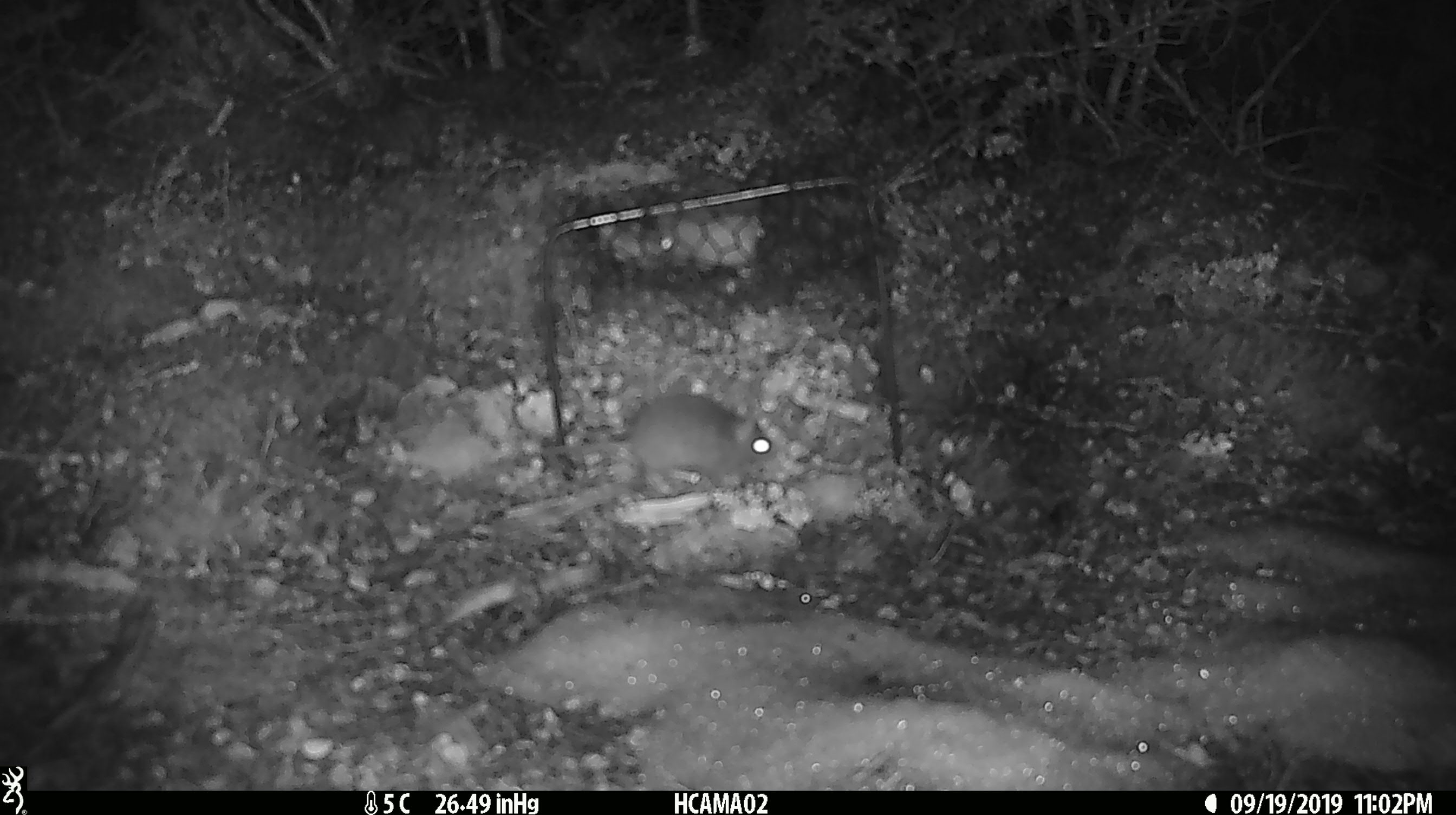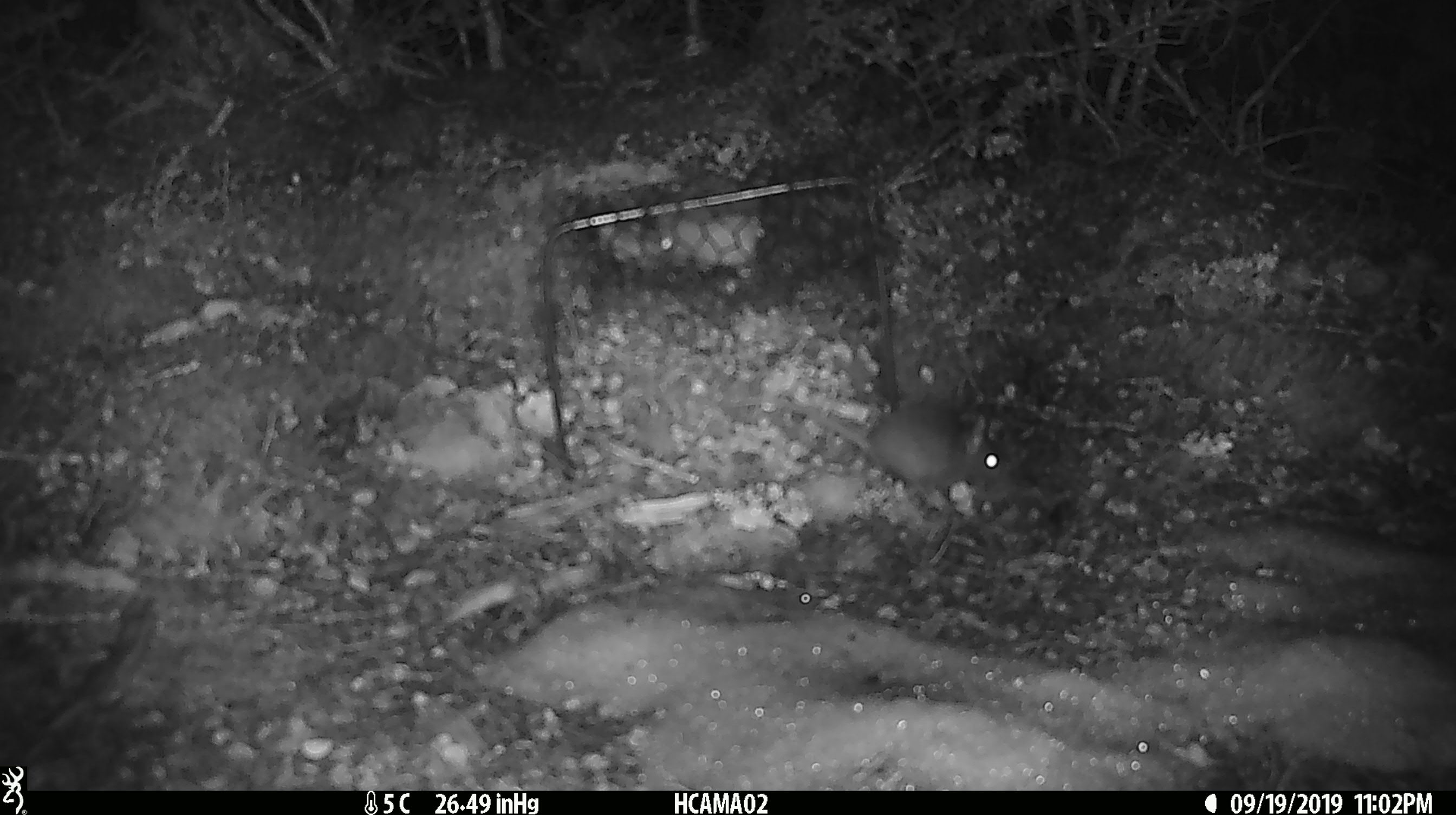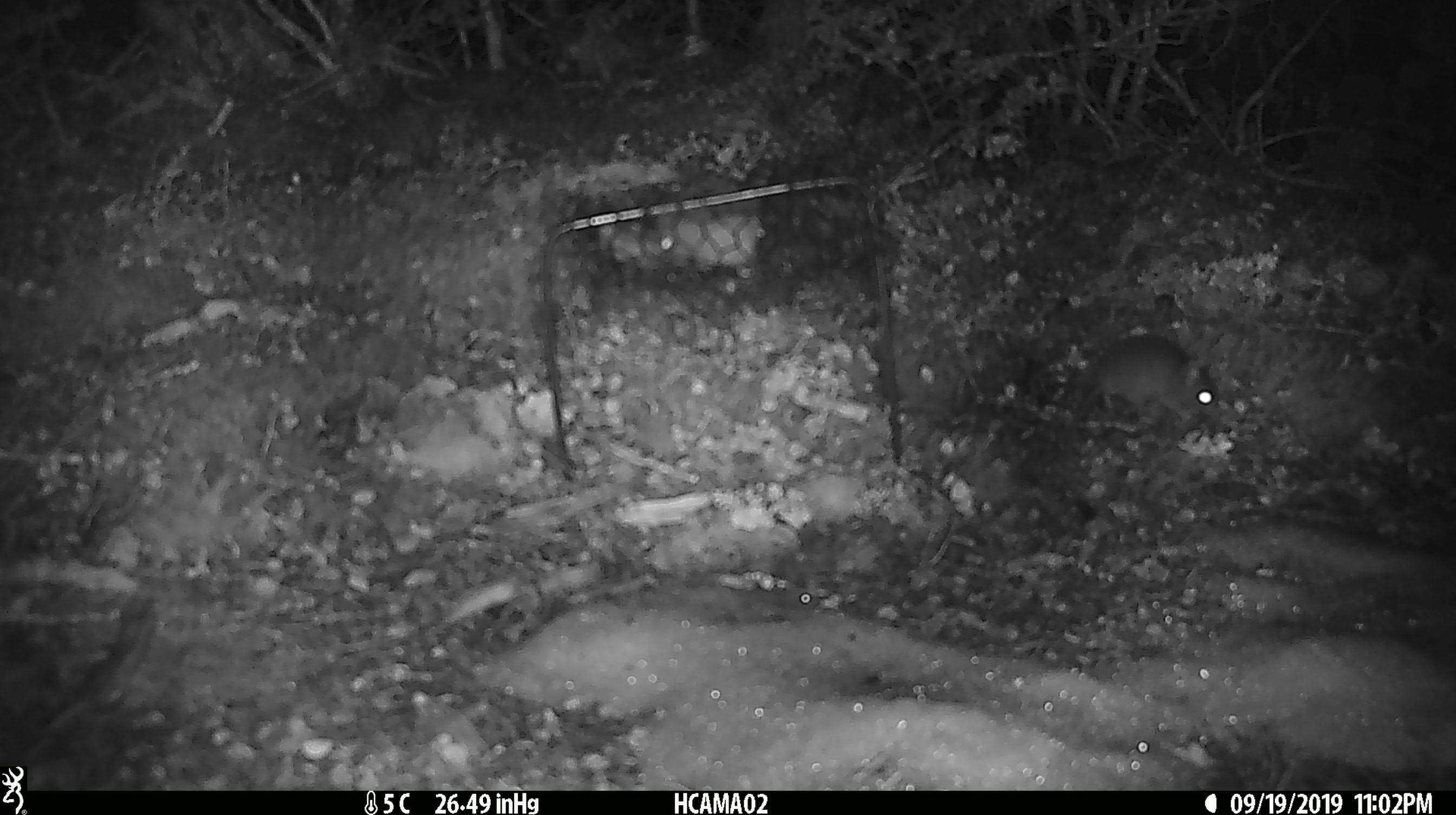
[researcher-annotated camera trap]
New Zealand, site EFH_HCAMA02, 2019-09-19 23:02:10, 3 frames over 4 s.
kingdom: Animalia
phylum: Chordata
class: Mammalia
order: Rodentia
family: Muridae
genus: Mus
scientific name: Mus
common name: mouse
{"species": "mouse (Mus)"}